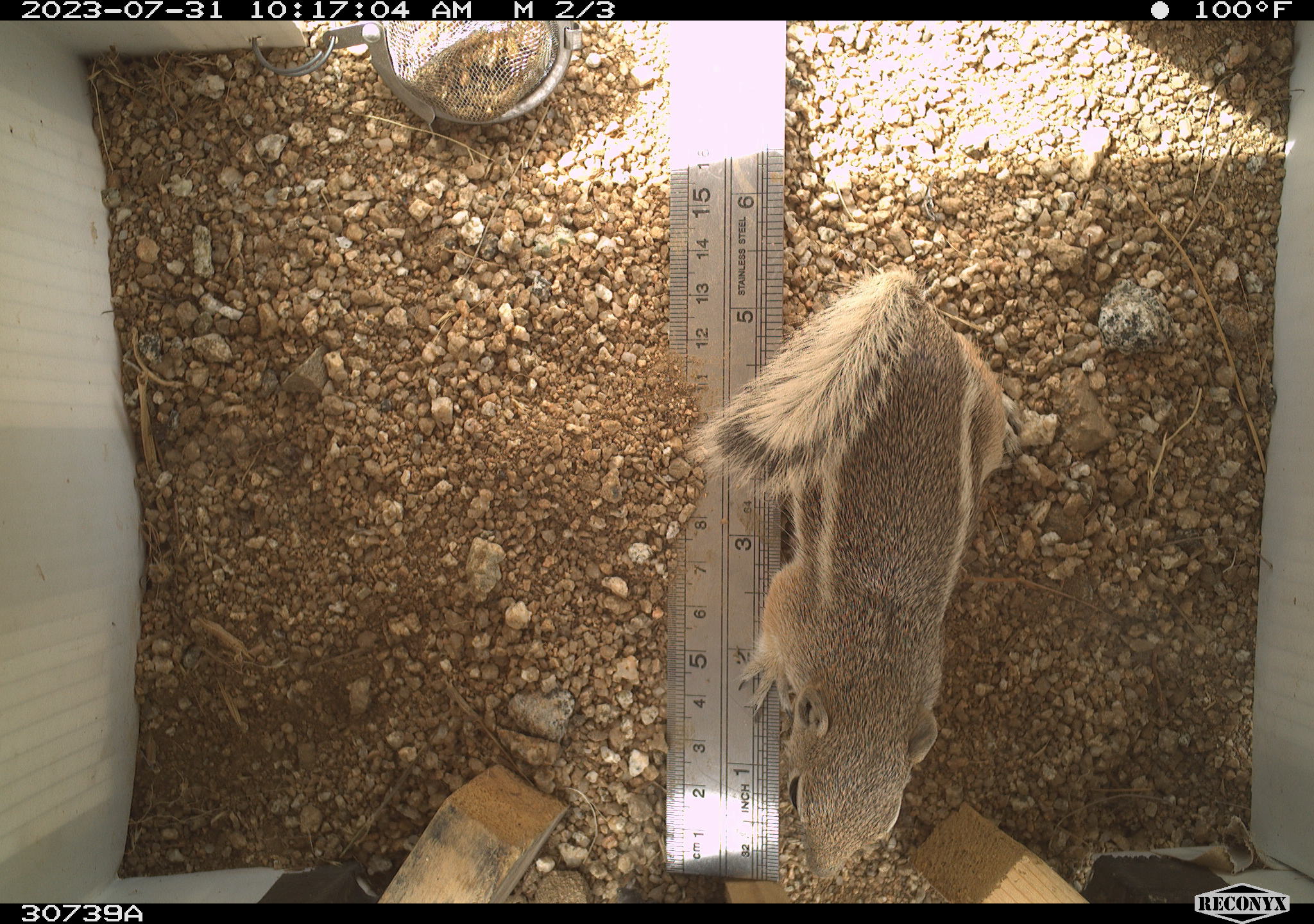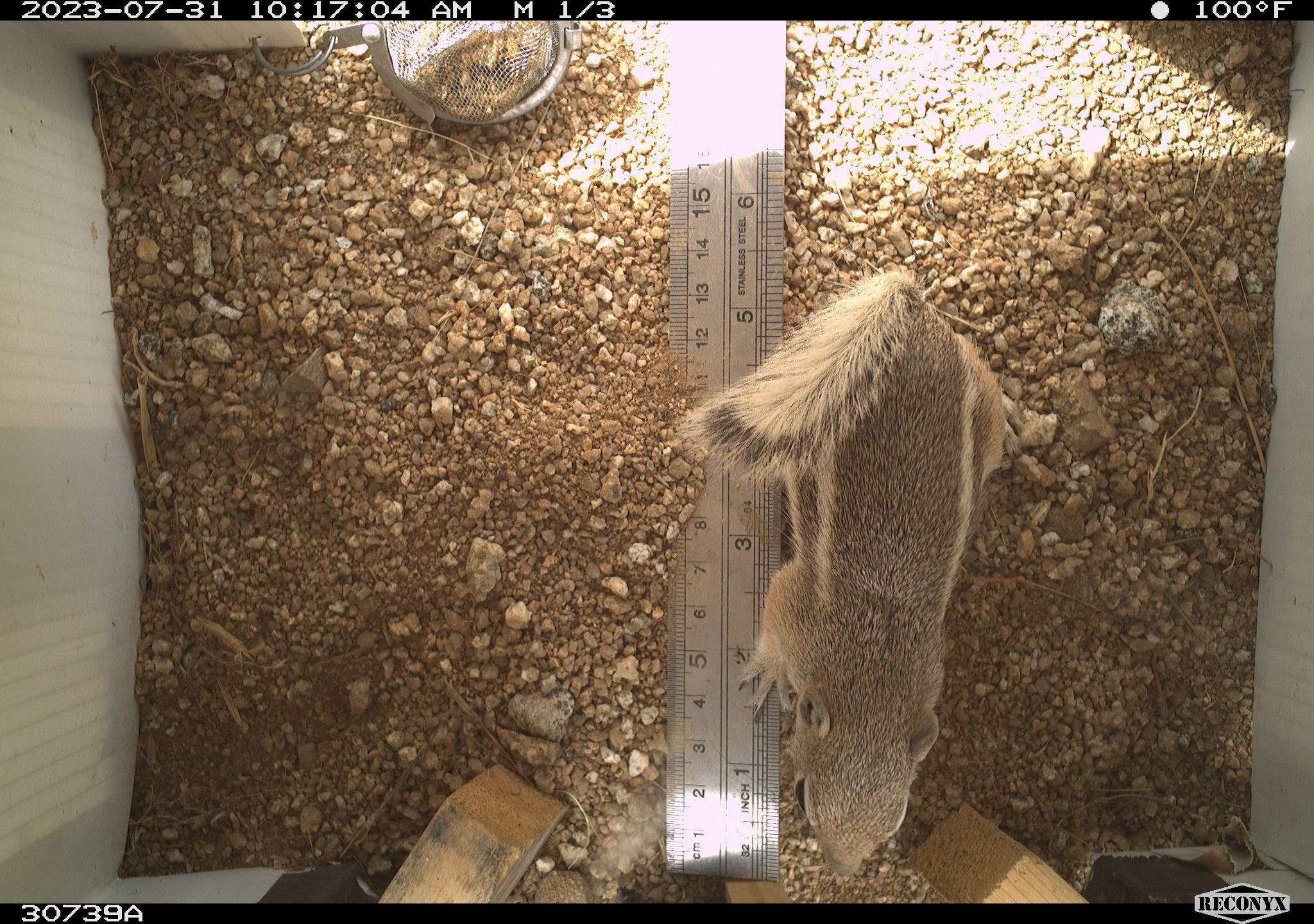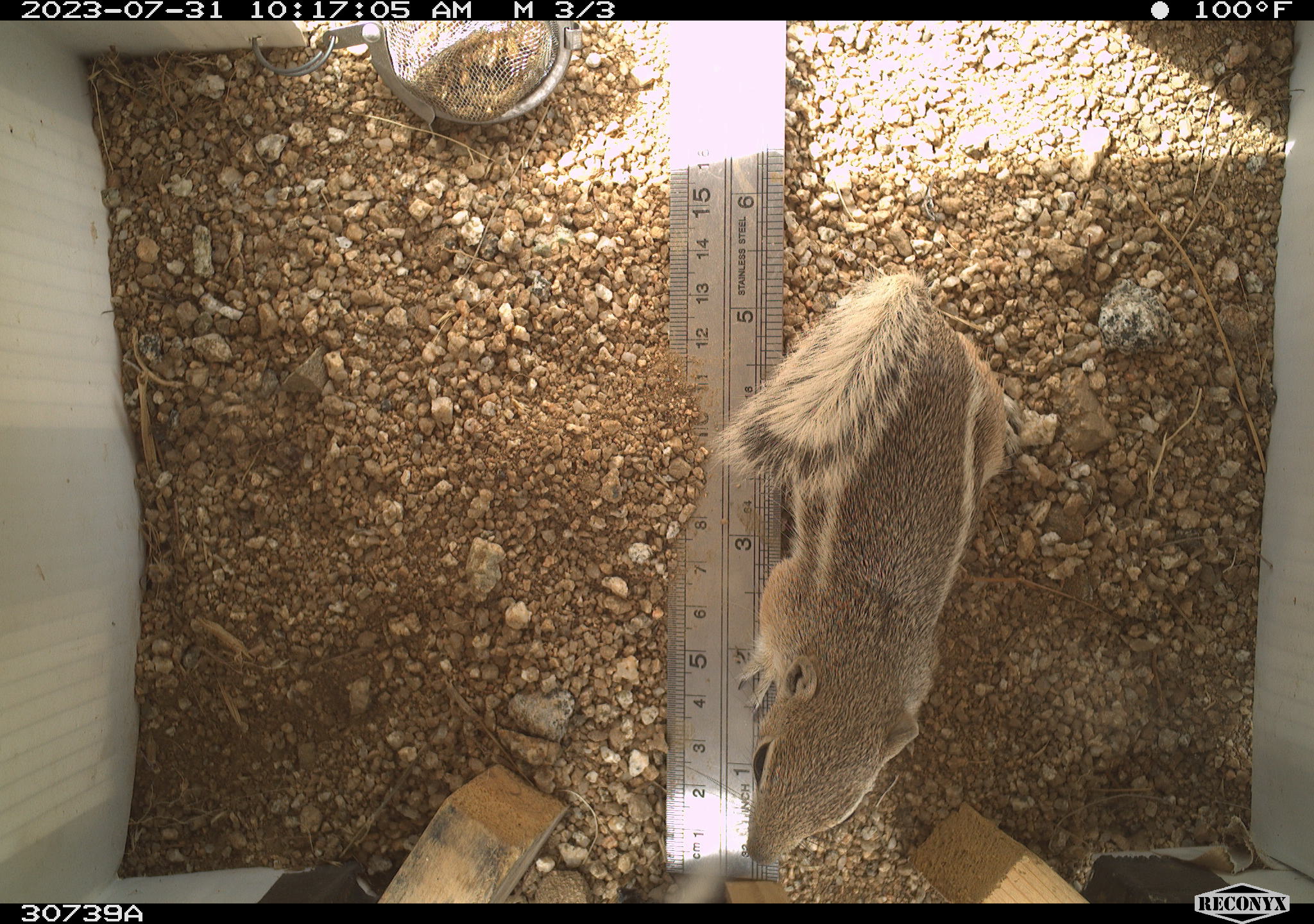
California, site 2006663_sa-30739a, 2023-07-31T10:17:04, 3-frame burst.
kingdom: Animalia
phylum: Chordata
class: Mammalia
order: Rodentia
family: Sciuridae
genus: Ammospermophilus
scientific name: Ammospermophilus leucurus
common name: white-tailed antelope squirrel